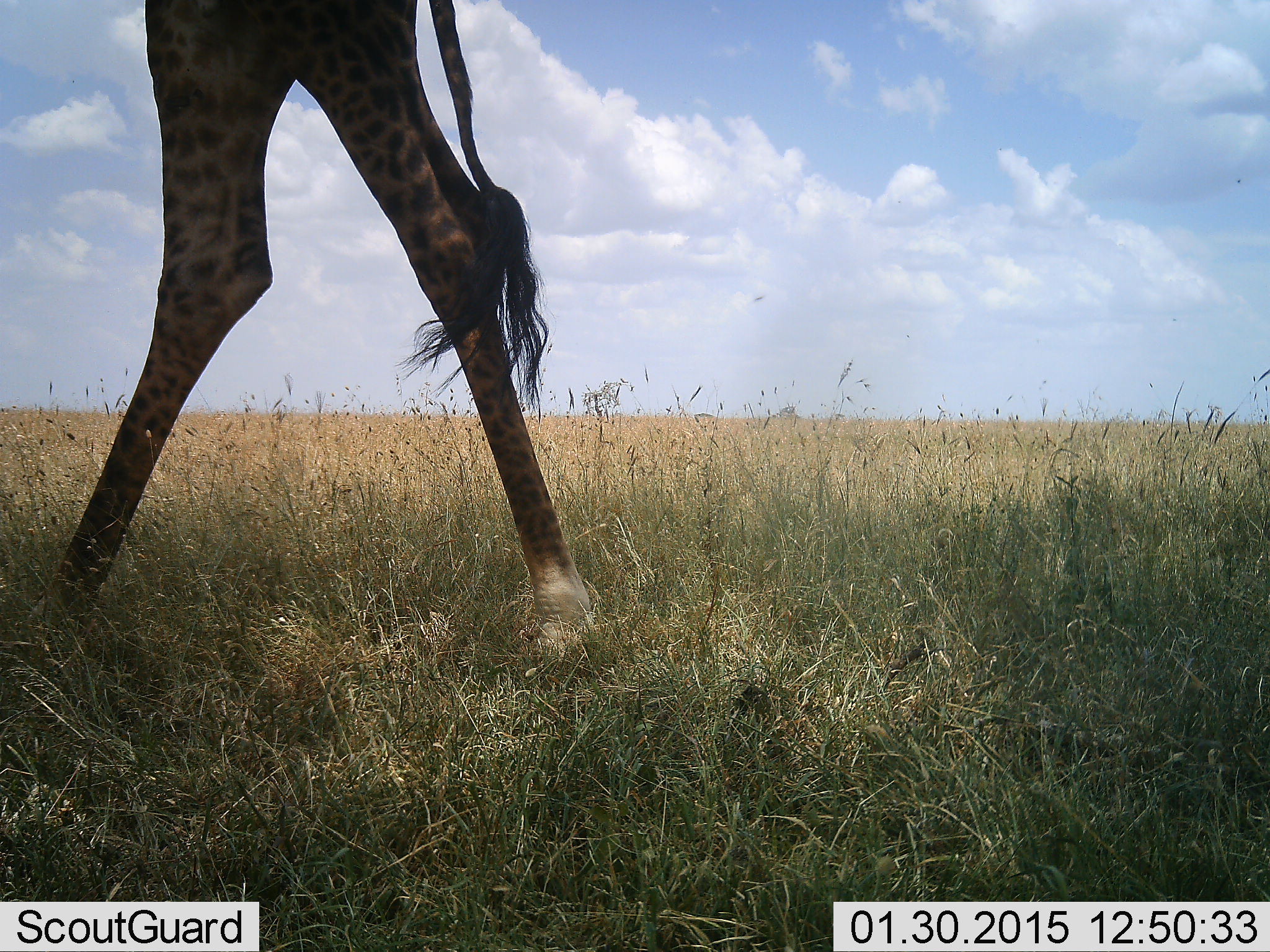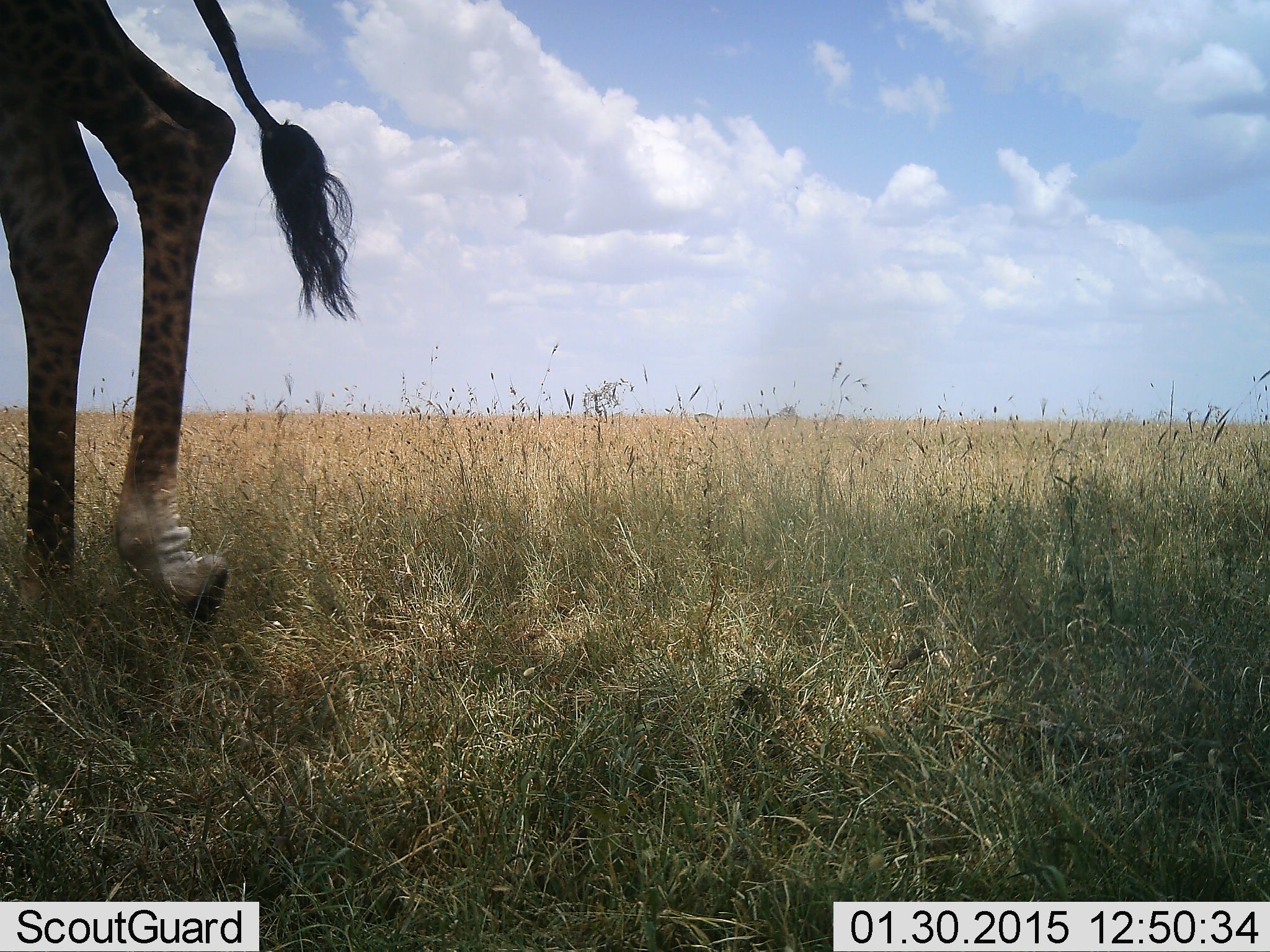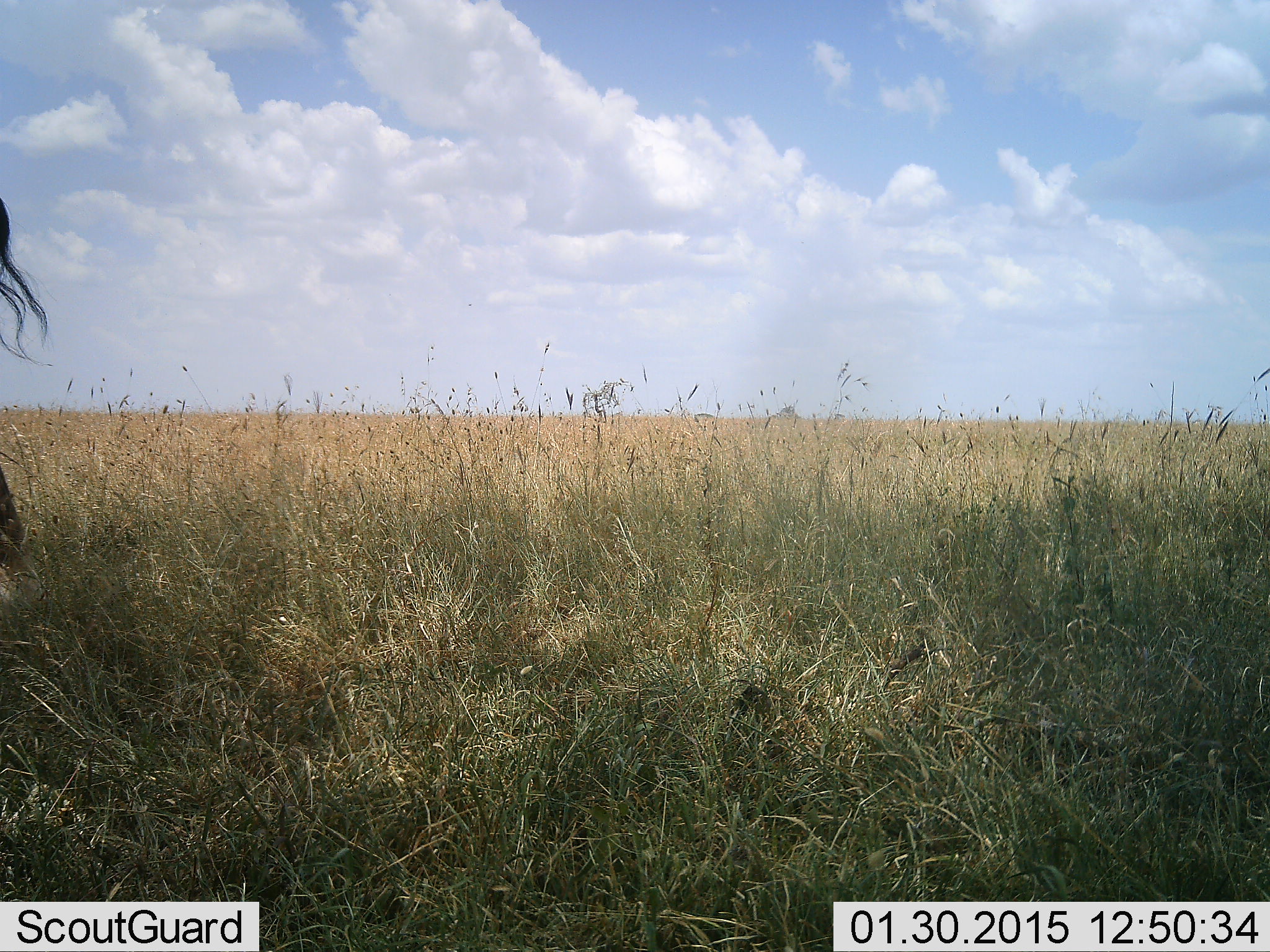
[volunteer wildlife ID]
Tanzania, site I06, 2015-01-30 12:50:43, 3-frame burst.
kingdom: Animalia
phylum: Chordata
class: Mammalia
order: Artiodactyla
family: Giraffidae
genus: Giraffa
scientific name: Giraffa camelopardalis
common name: giraffe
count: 1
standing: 0%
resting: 0%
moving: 100%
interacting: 0%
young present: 0%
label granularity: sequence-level